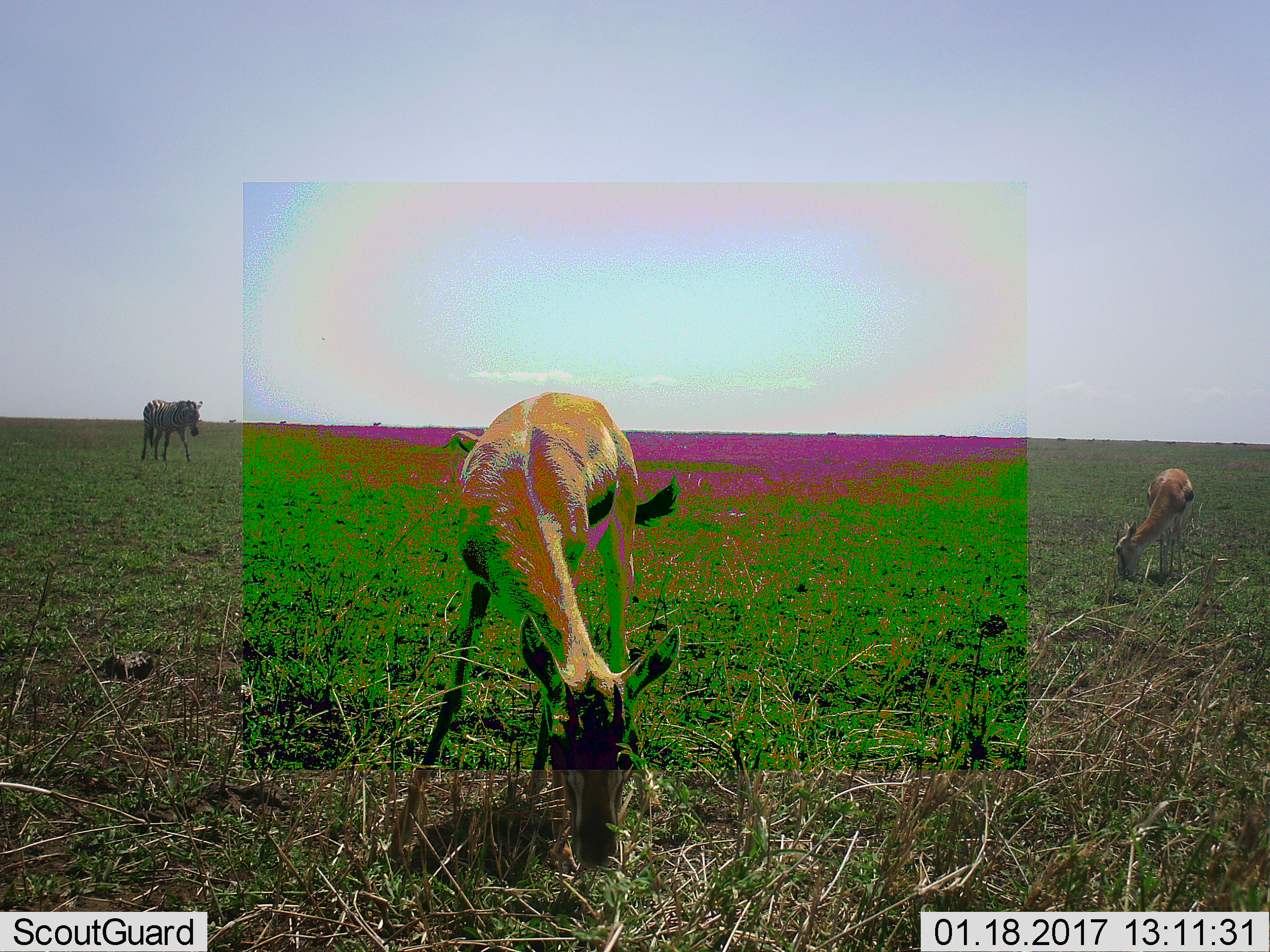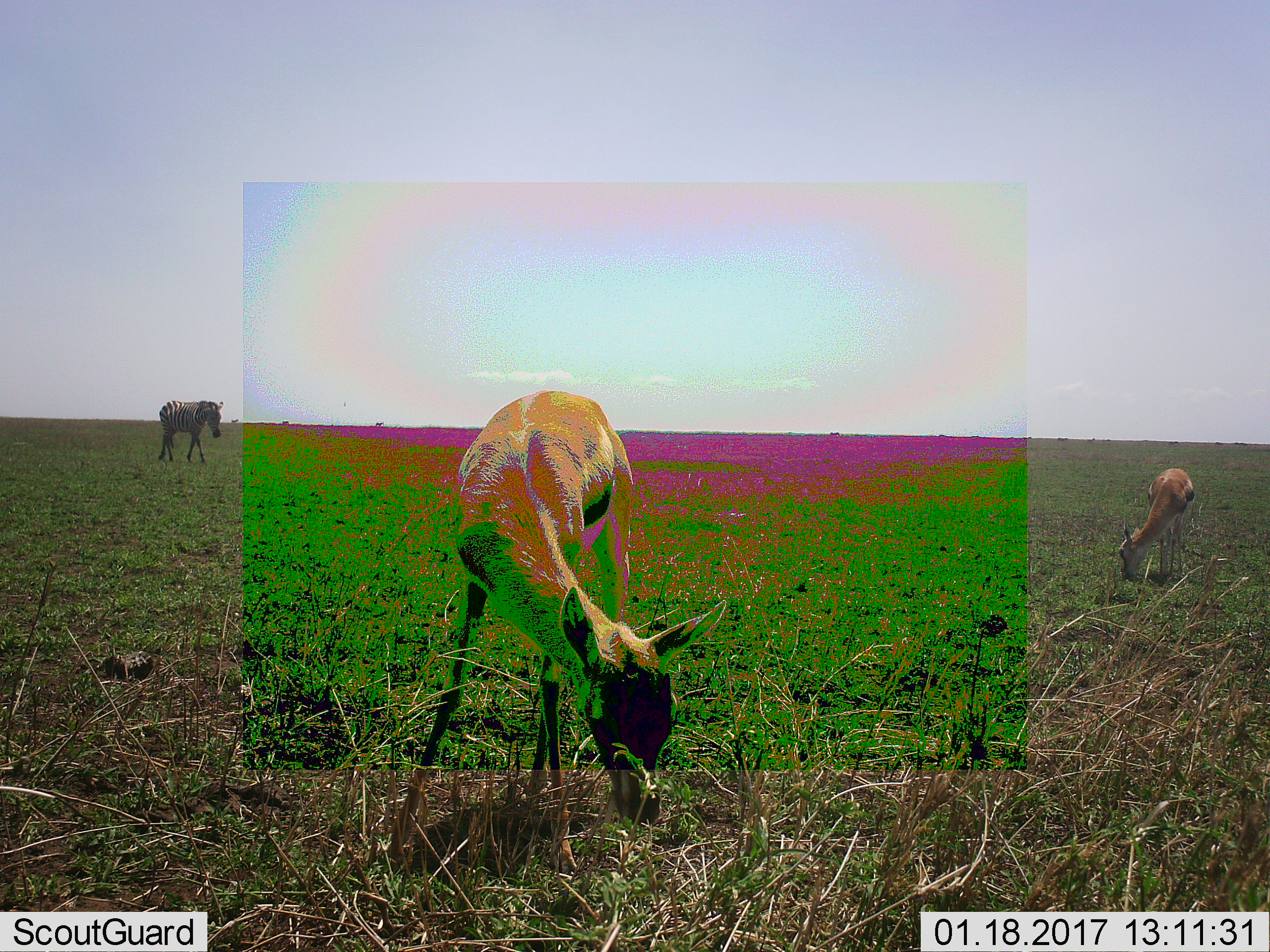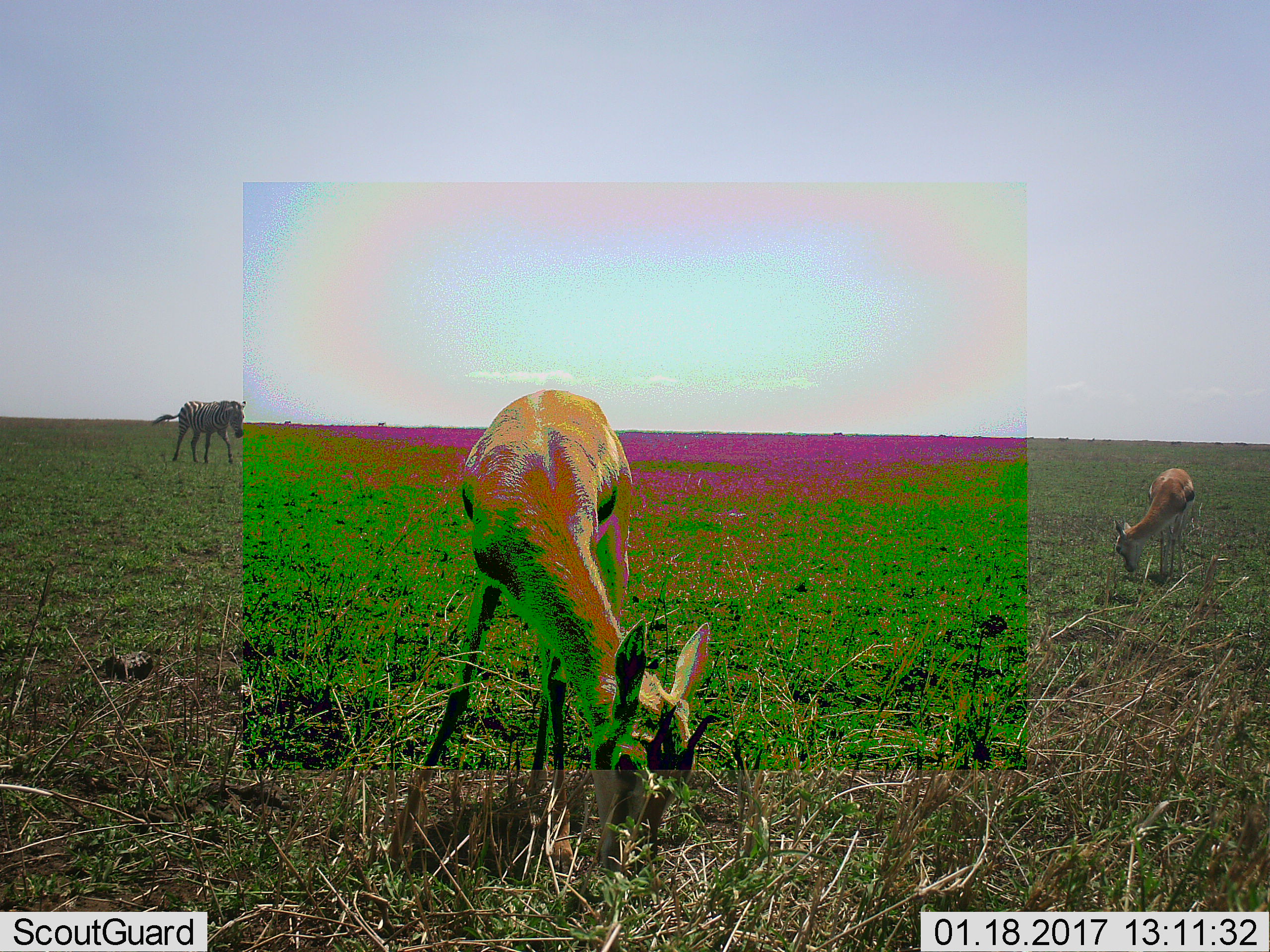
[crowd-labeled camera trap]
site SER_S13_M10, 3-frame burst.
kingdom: Animalia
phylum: Chordata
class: Mammalia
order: Artiodactyla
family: Bovidae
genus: Eudorcas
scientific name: Eudorcas thomsonii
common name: thomson's gazelle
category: gazellethomsons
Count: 2.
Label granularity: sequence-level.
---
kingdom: Animalia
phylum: Chordata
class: Mammalia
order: Perissodactyla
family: Equidae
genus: Equus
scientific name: Equus quagga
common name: plains zebra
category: zebraplains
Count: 5.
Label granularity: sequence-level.